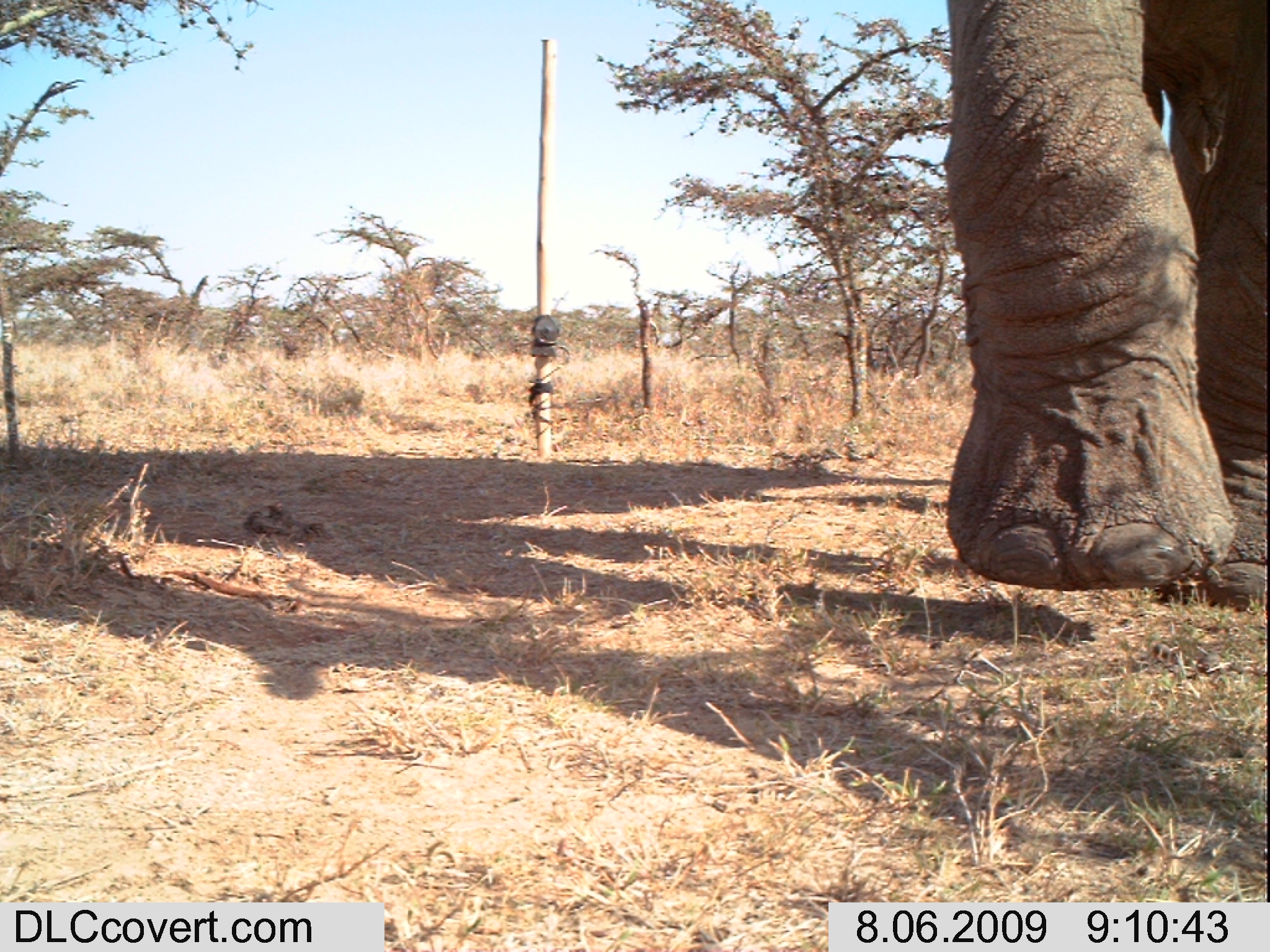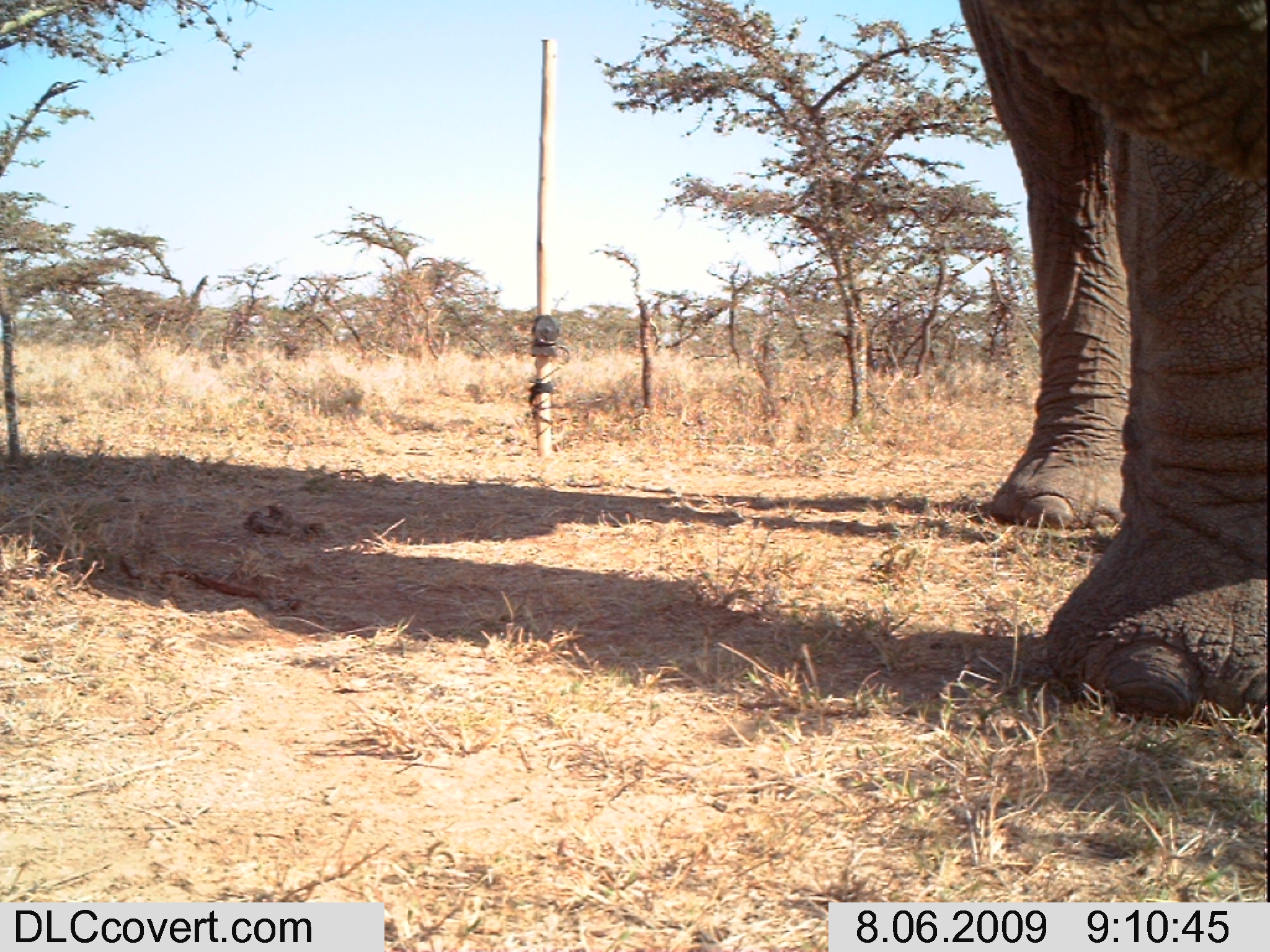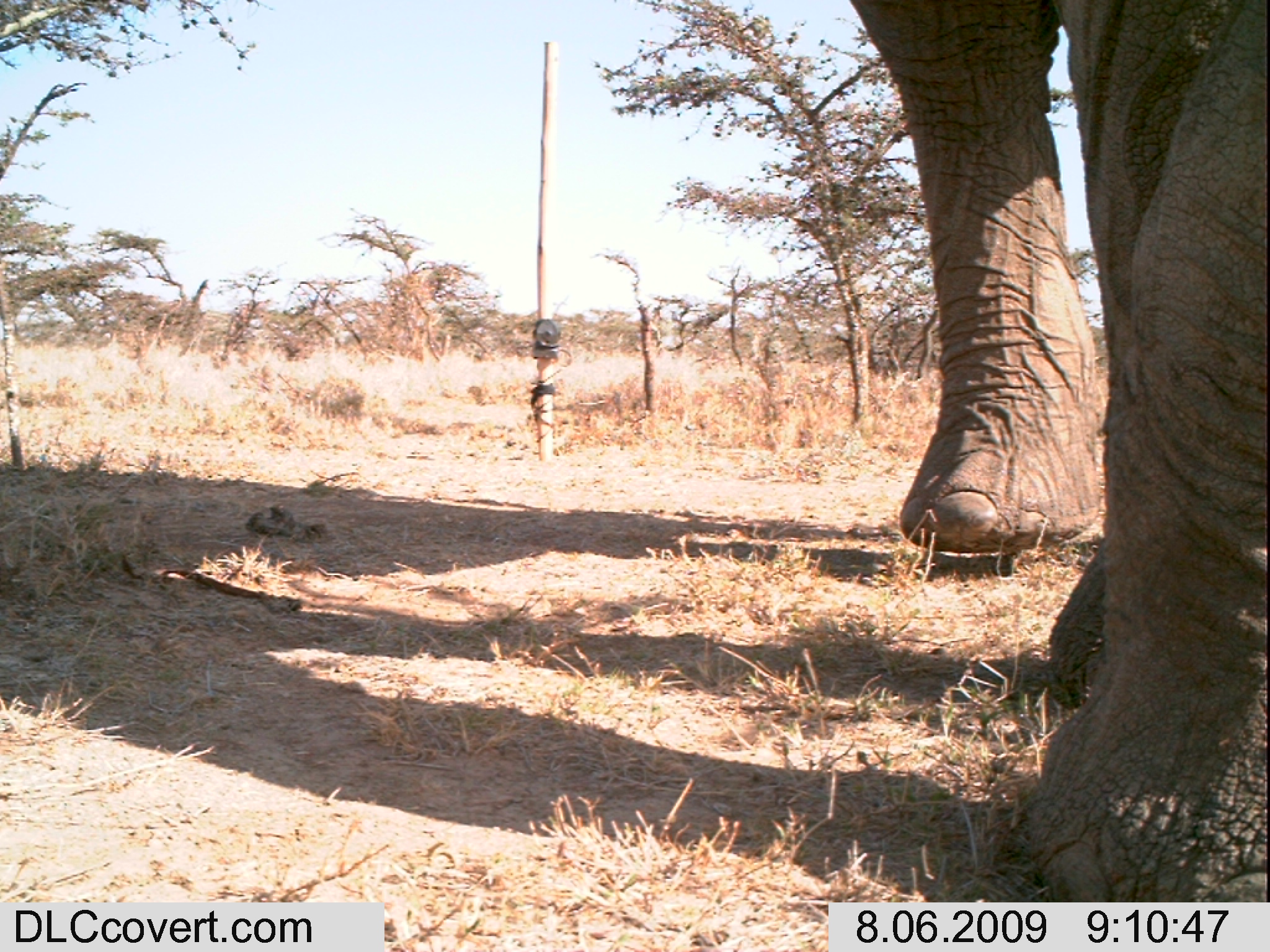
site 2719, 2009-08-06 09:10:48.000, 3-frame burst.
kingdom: Animalia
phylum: Chordata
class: Mammalia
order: Proboscidea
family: Elephantidae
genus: Loxodonta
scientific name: Loxodonta africana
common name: african bush elephant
Loxodonta africana (african bush elephant), count 1.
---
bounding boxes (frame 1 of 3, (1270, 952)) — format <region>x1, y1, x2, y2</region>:
loxodonta africana: <region>939, 0, 1270, 613</region>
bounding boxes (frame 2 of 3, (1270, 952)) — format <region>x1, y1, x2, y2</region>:
loxodonta africana: <region>957, 0, 1269, 720</region>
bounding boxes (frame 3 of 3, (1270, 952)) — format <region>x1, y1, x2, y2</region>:
loxodonta africana: <region>848, 0, 1270, 902</region>